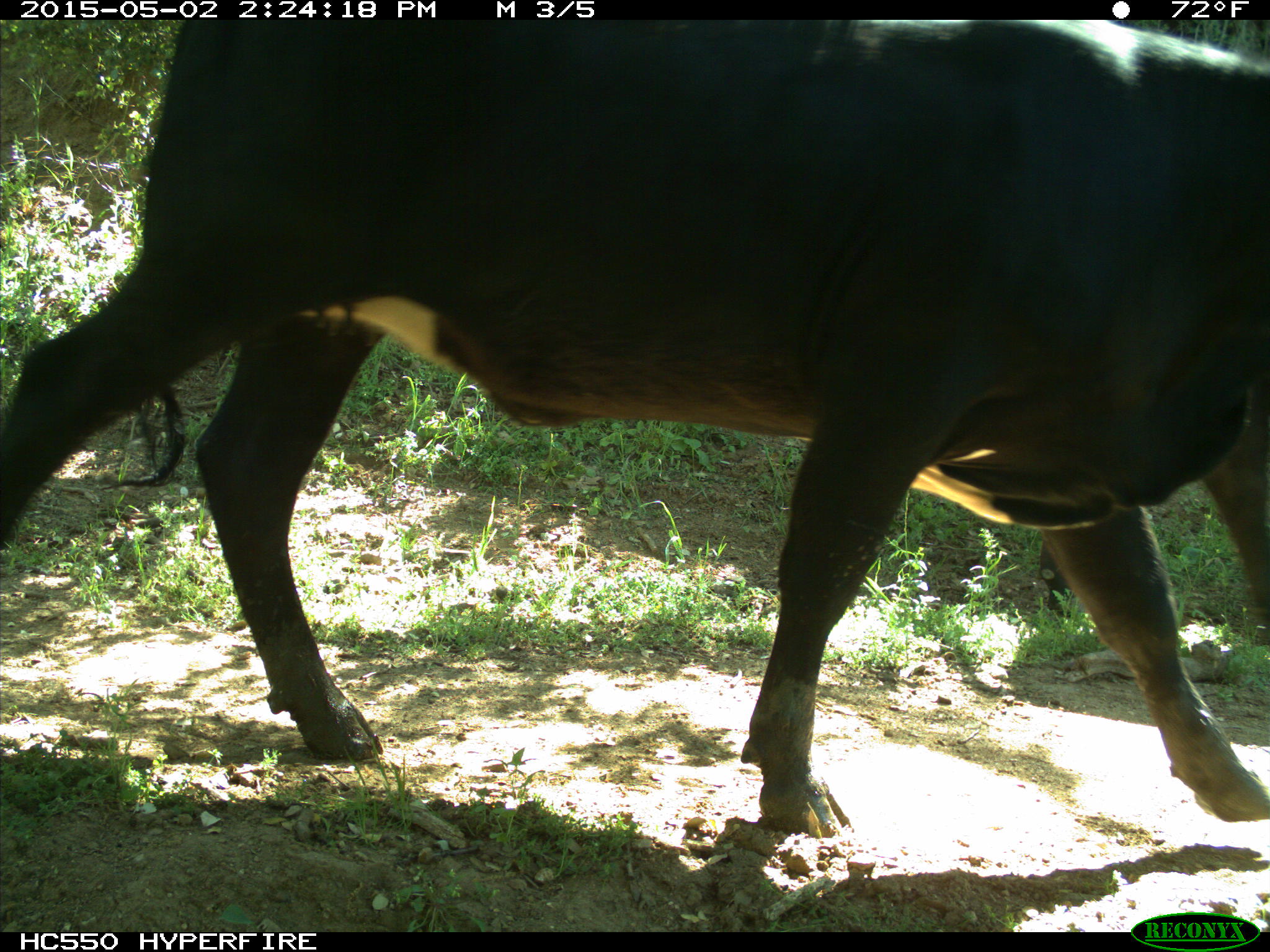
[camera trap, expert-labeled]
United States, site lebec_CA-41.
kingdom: Animalia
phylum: Chordata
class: Mammalia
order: Artiodactyla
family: Bovidae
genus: Bos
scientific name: Bos taurus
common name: domestic cow